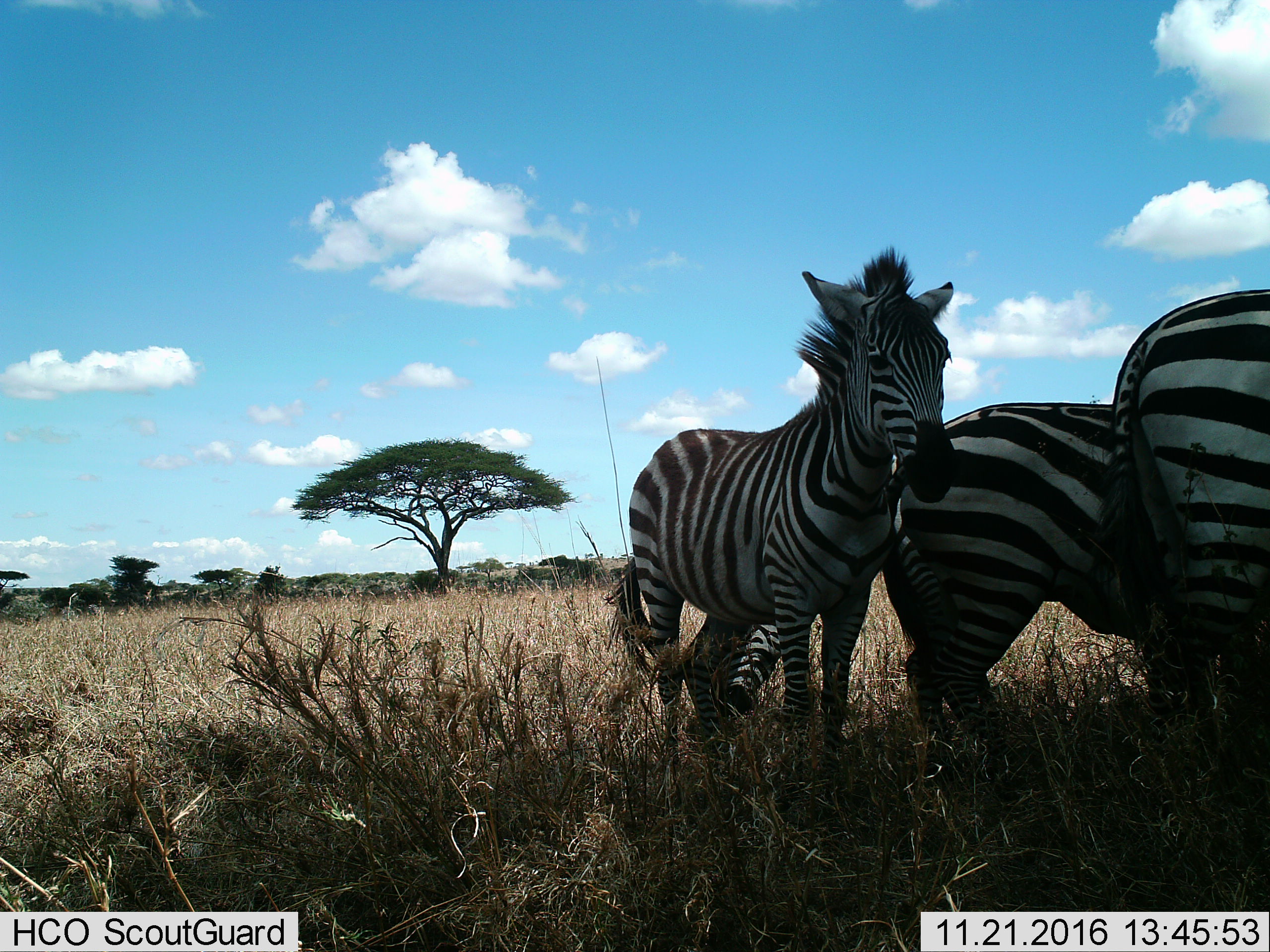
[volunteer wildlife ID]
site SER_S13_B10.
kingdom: Animalia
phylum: Chordata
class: Mammalia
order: Perissodactyla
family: Equidae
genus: Equus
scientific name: Equus quagga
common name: plains zebra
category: zebraplains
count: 3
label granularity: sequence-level